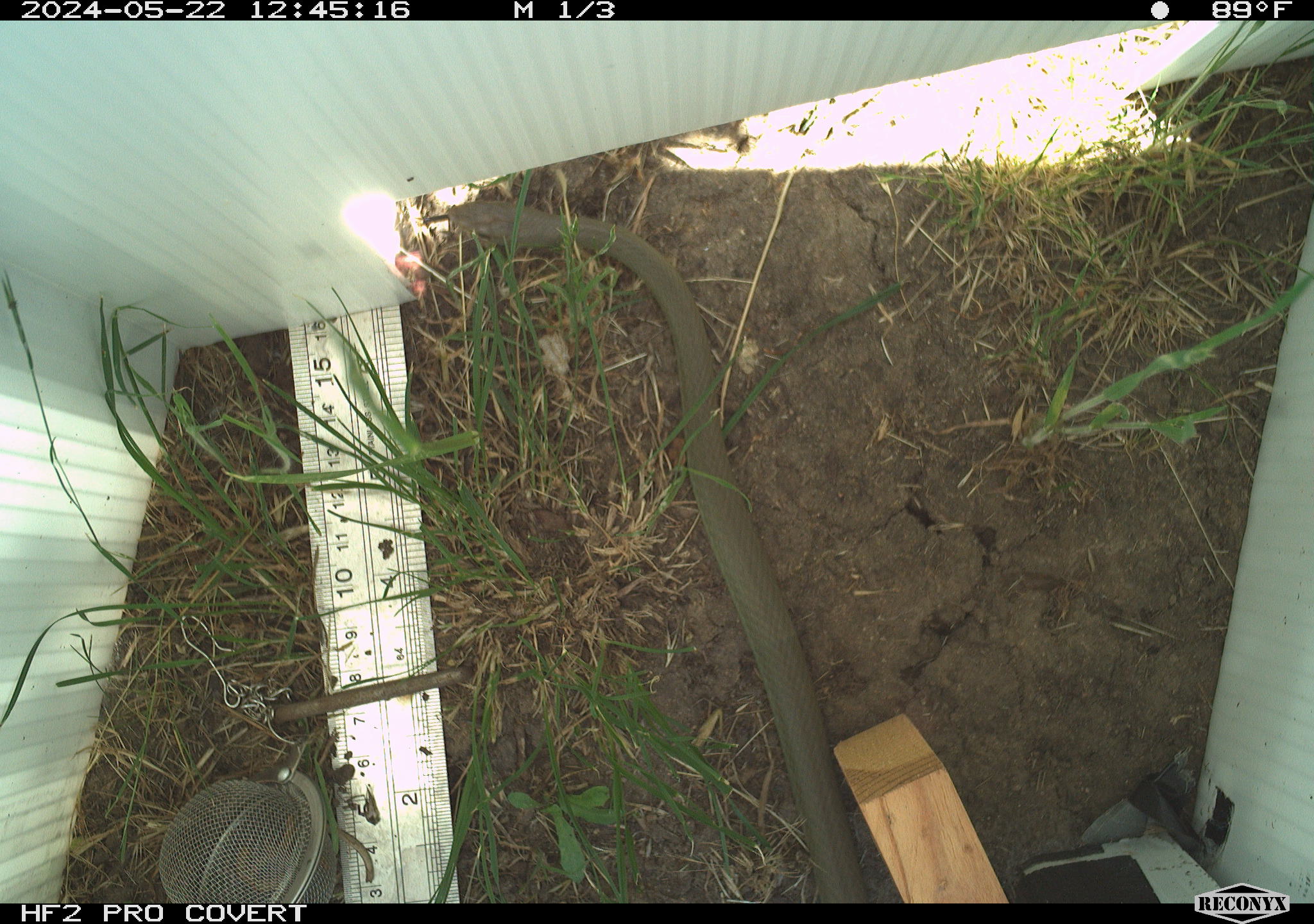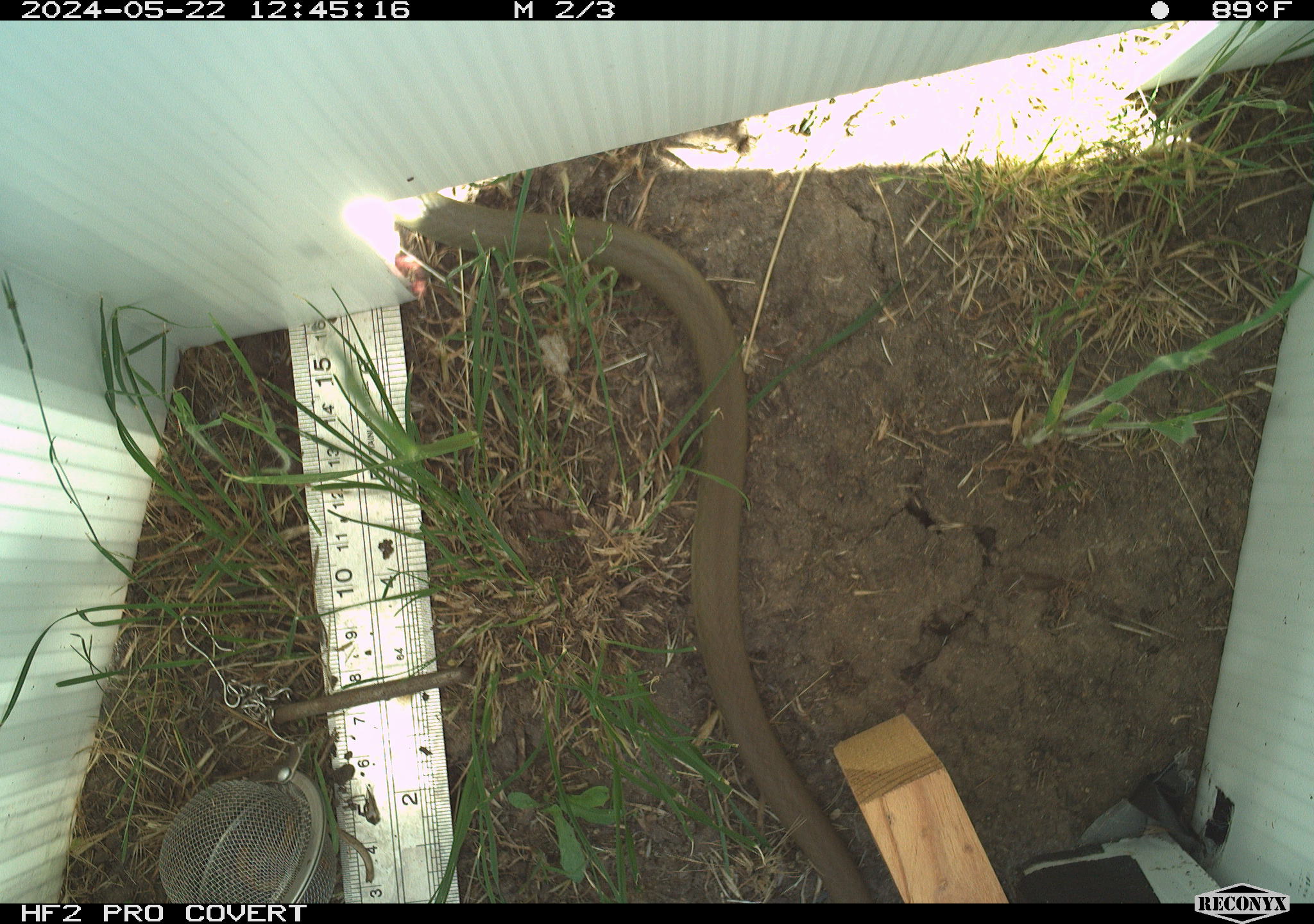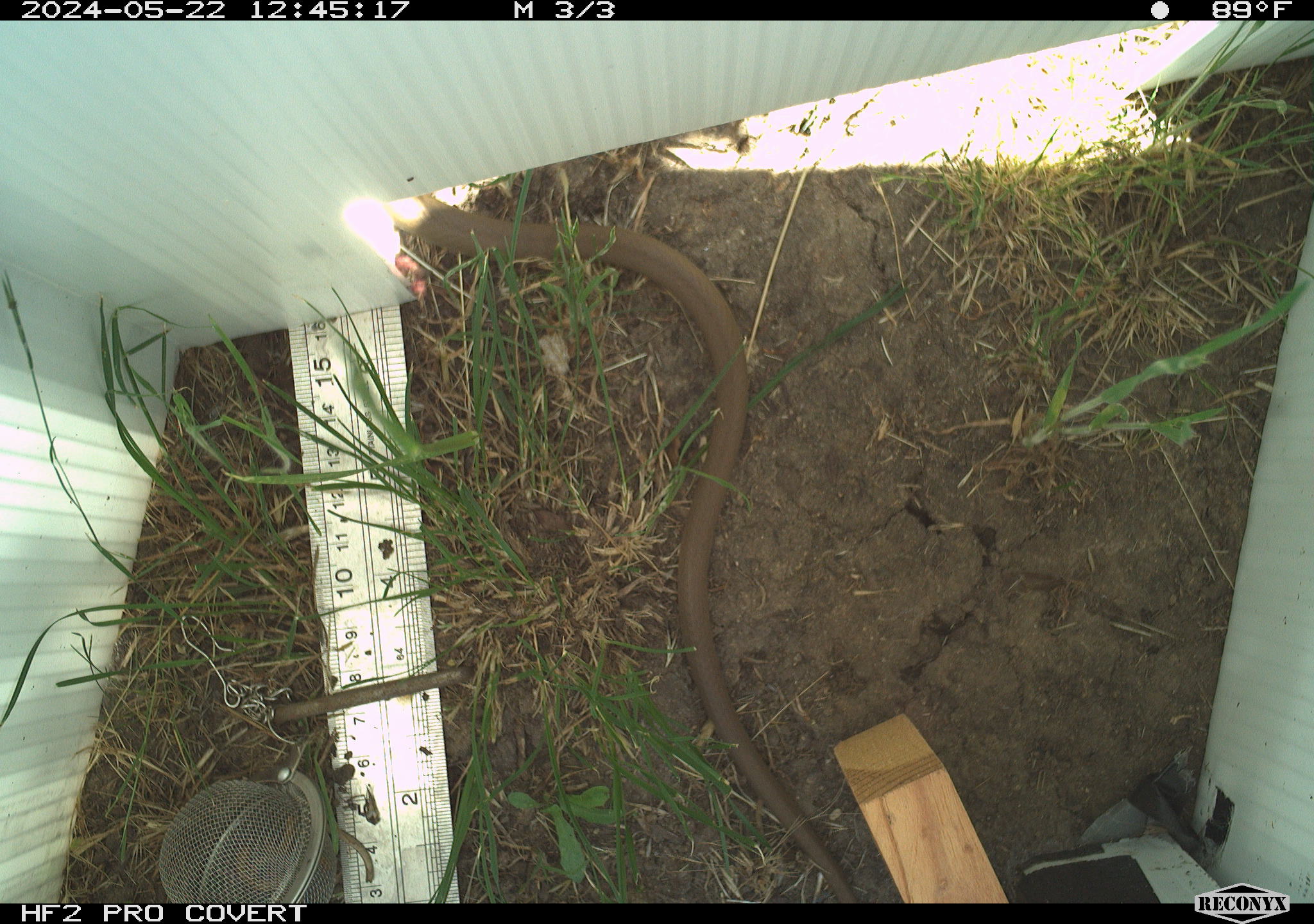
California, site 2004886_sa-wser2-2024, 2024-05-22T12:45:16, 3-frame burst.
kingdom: Animalia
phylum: Chordata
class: Reptilia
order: Squamata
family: Colubridae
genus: Coluber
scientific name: Coluber constrictor mormon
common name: western yellow-bellied racer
Western yellow-bellied racer (Coluber constrictor mormon).